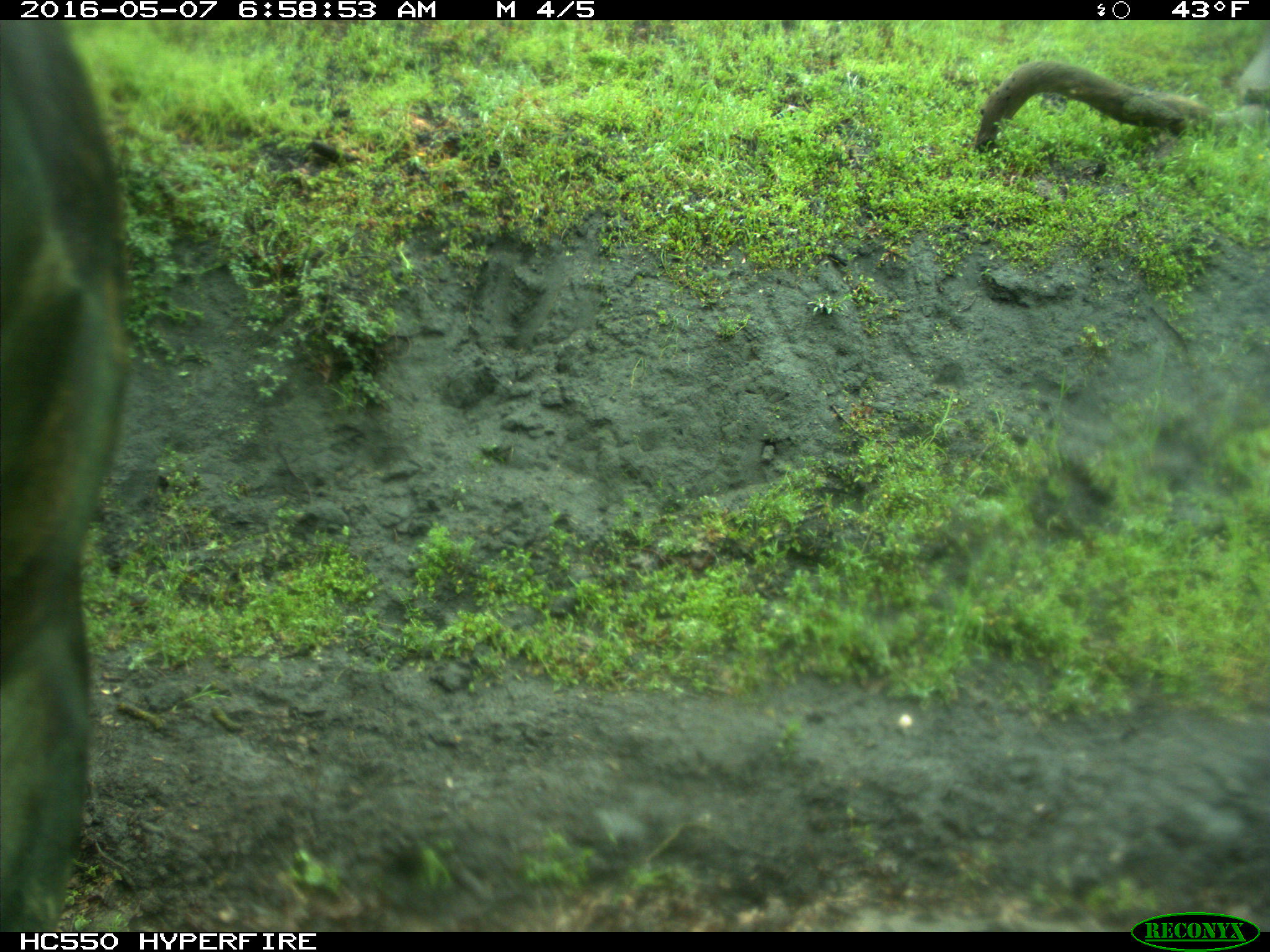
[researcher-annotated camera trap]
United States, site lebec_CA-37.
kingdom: Animalia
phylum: Chordata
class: Mammalia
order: Artiodactyla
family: Bovidae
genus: Bos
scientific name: Bos taurus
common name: domestic cow